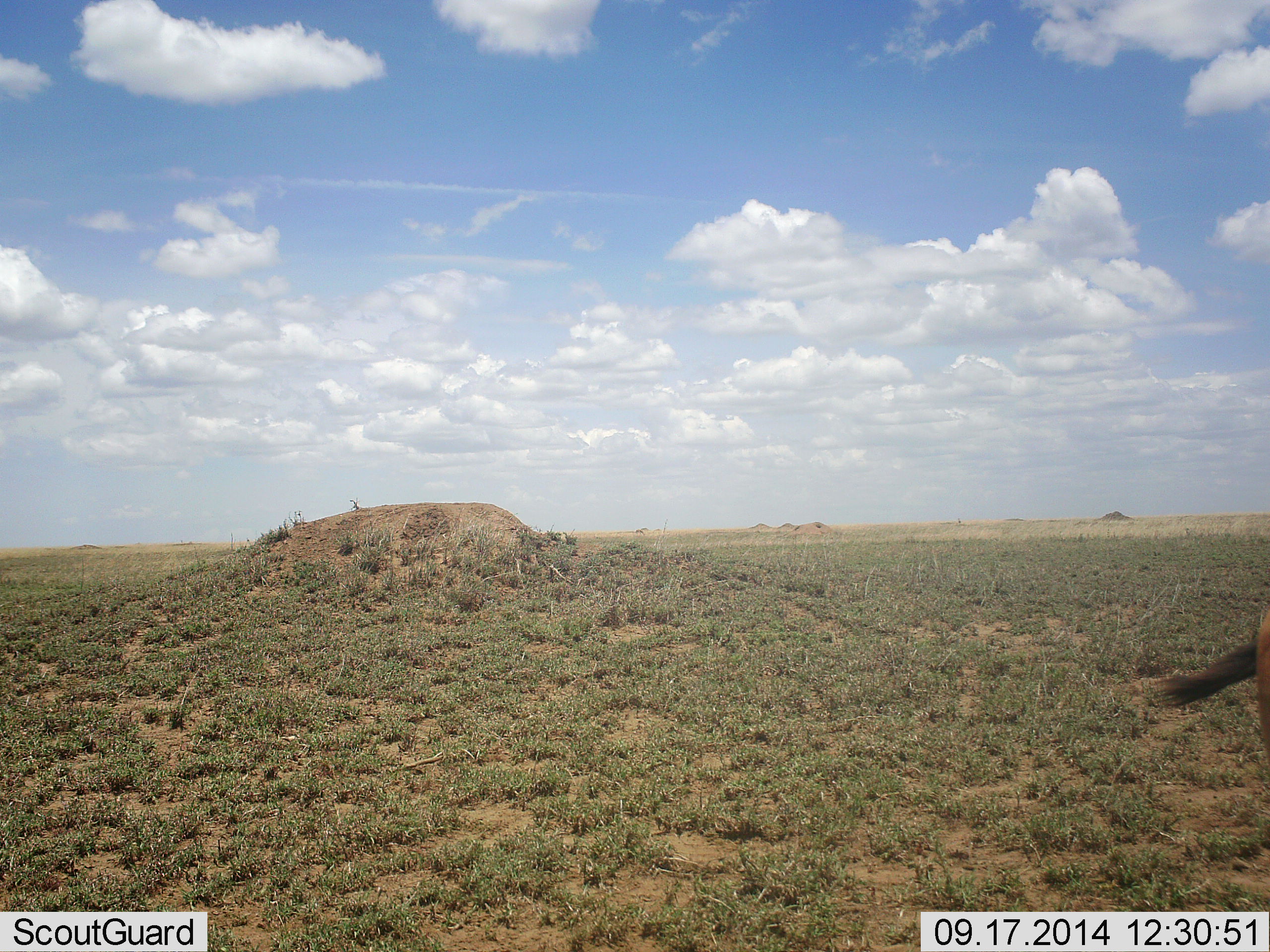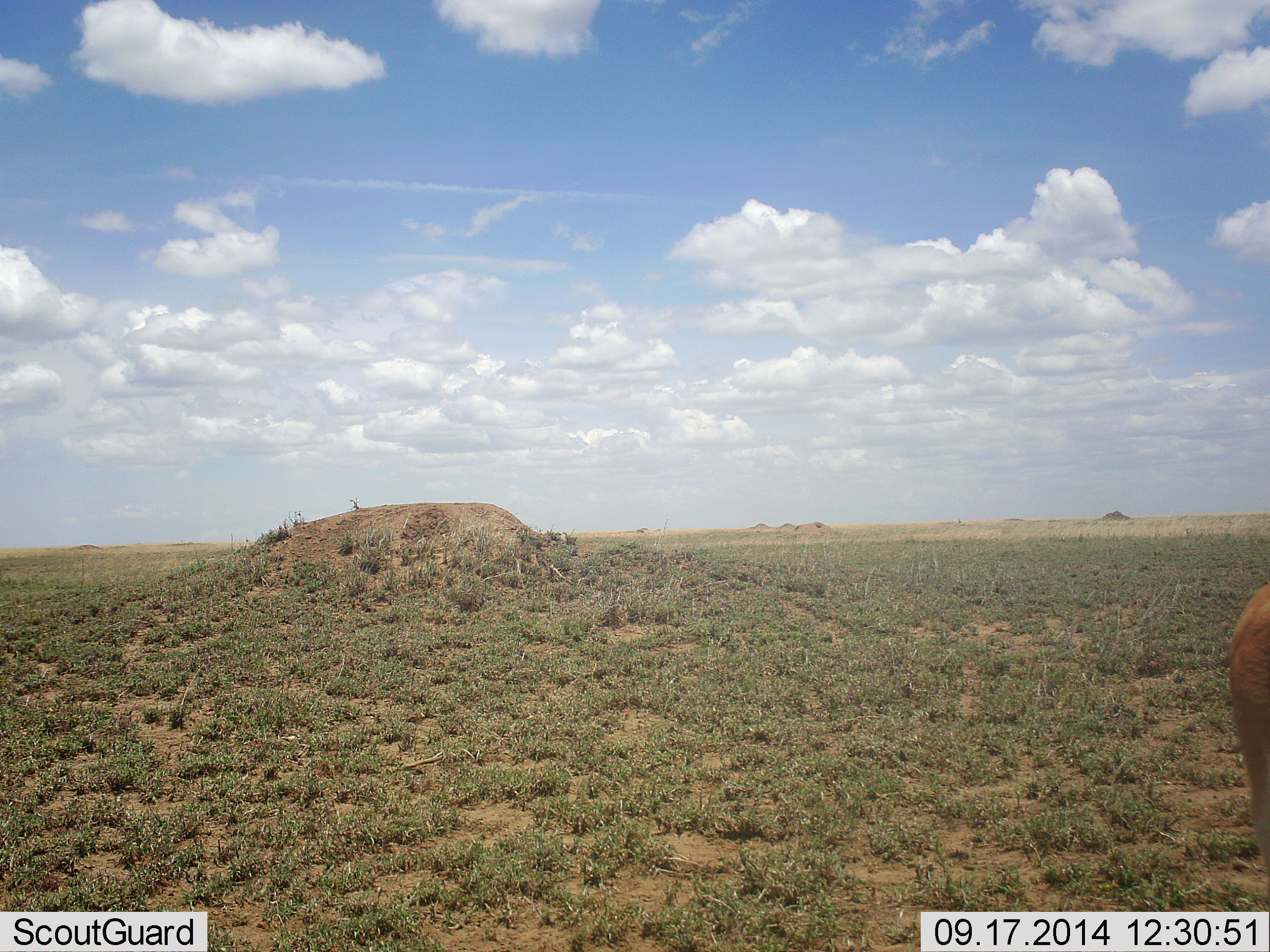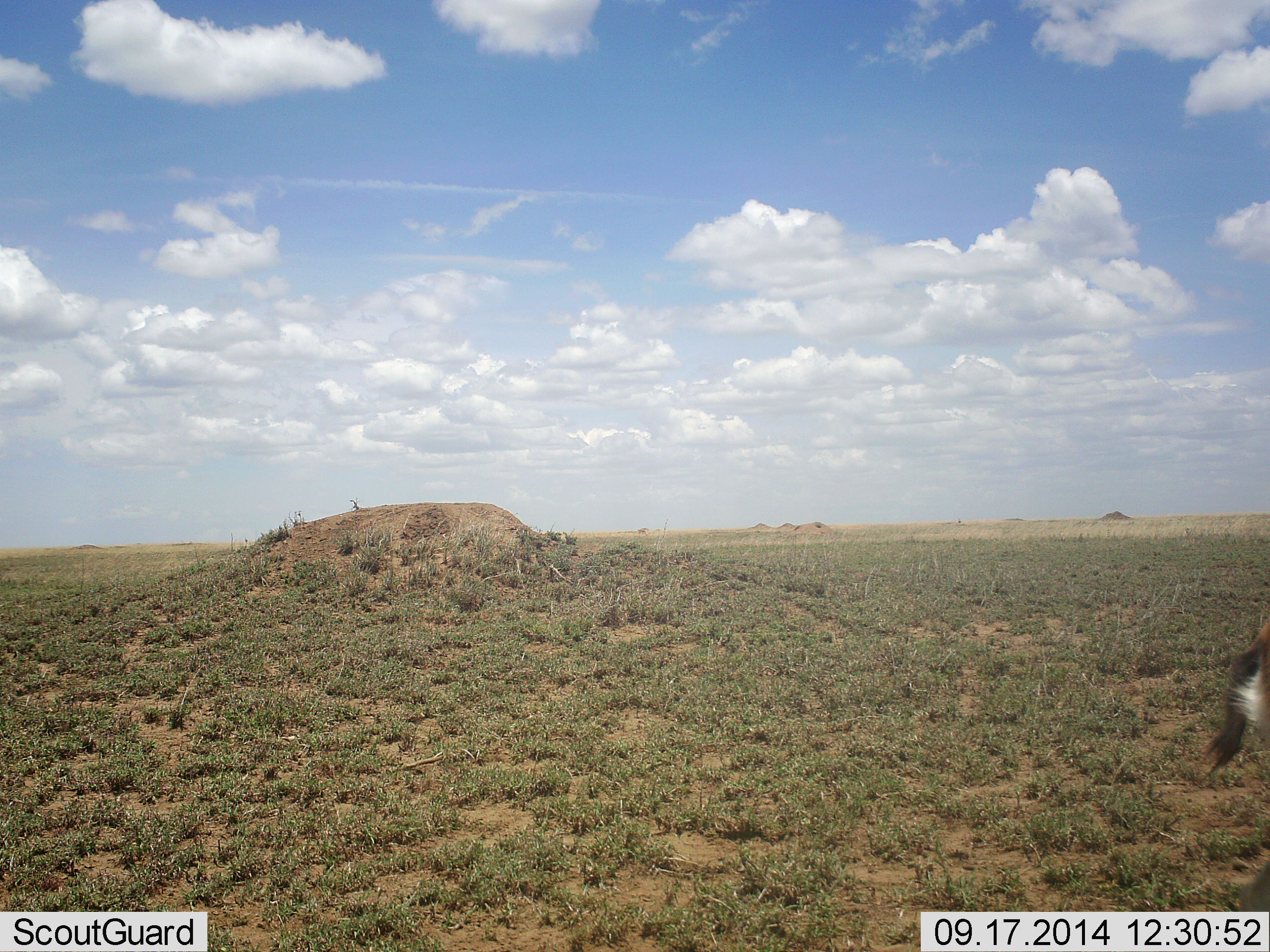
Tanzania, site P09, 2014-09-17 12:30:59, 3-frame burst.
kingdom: Animalia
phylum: Chordata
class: Mammalia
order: Artiodactyla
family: Bovidae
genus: Eudorcas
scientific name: Eudorcas thomsonii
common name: thomson's gazelle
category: gazellethomsons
Gazellethomsons (thomson's gazelle) (Eudorcas thomsonii), count 1. Behavior (volunteer vote fractions): standing 50%, resting 0%, moving 50%, interacting 0%. Young present (vote fraction): 0%. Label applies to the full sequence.